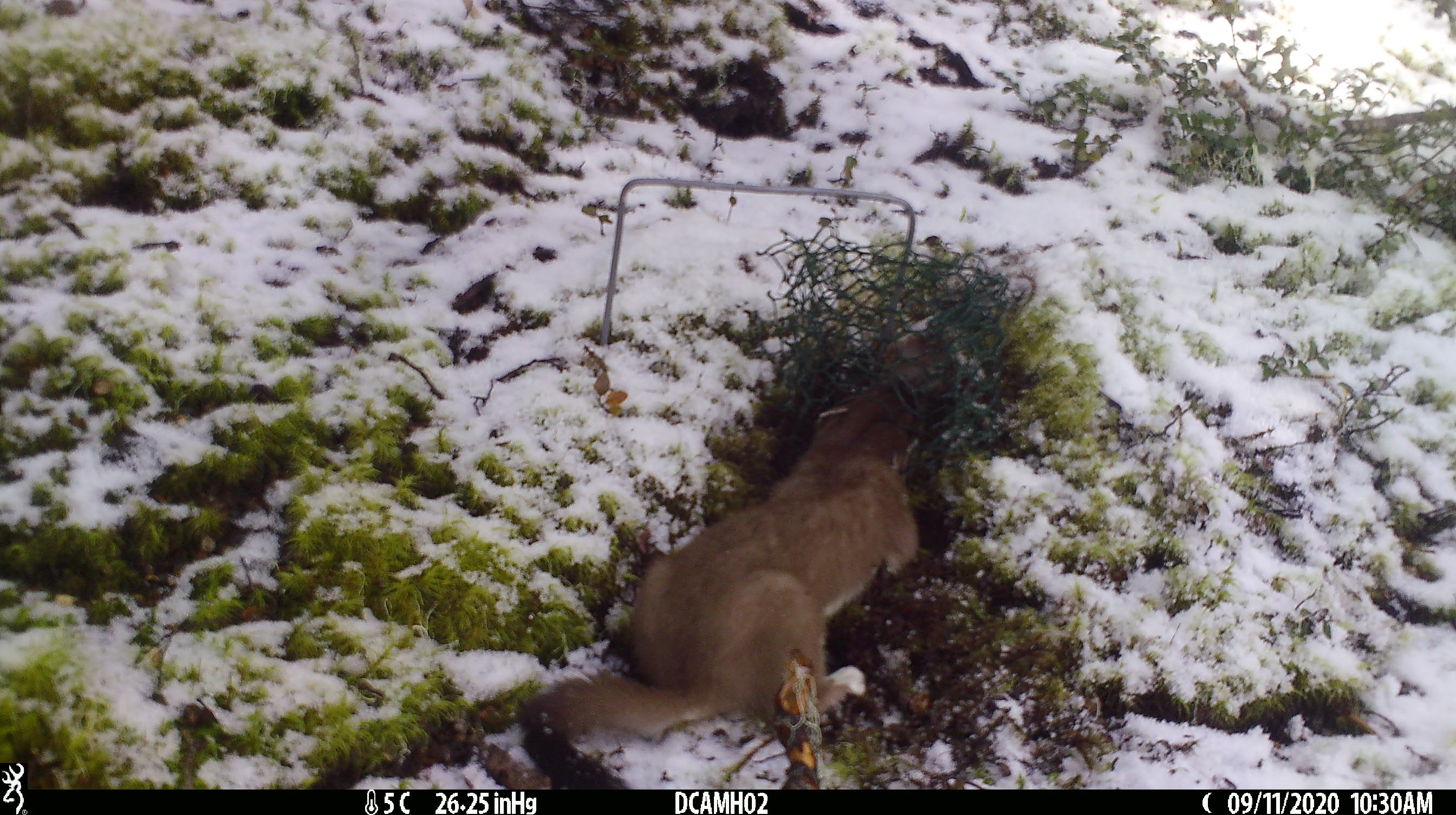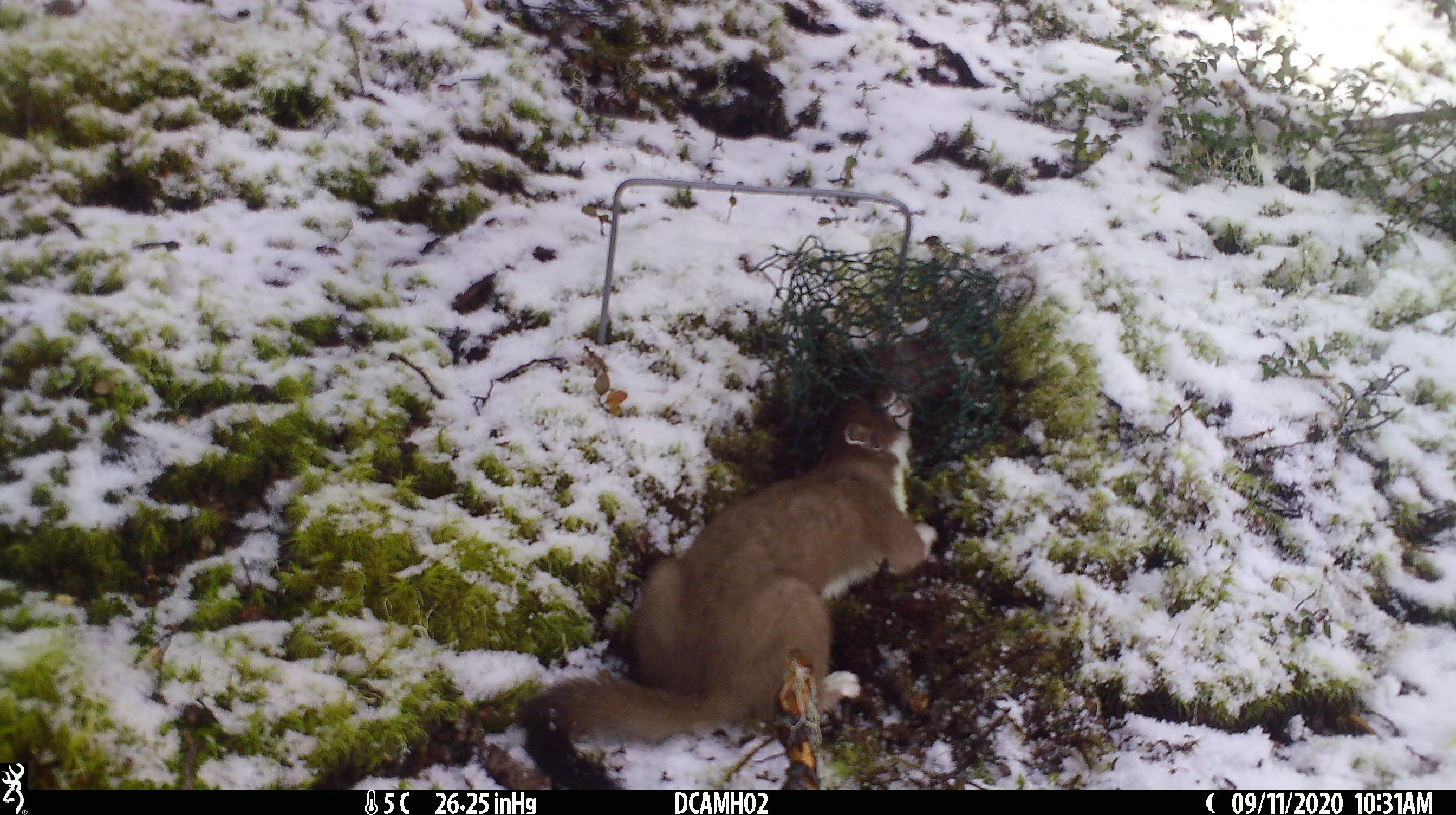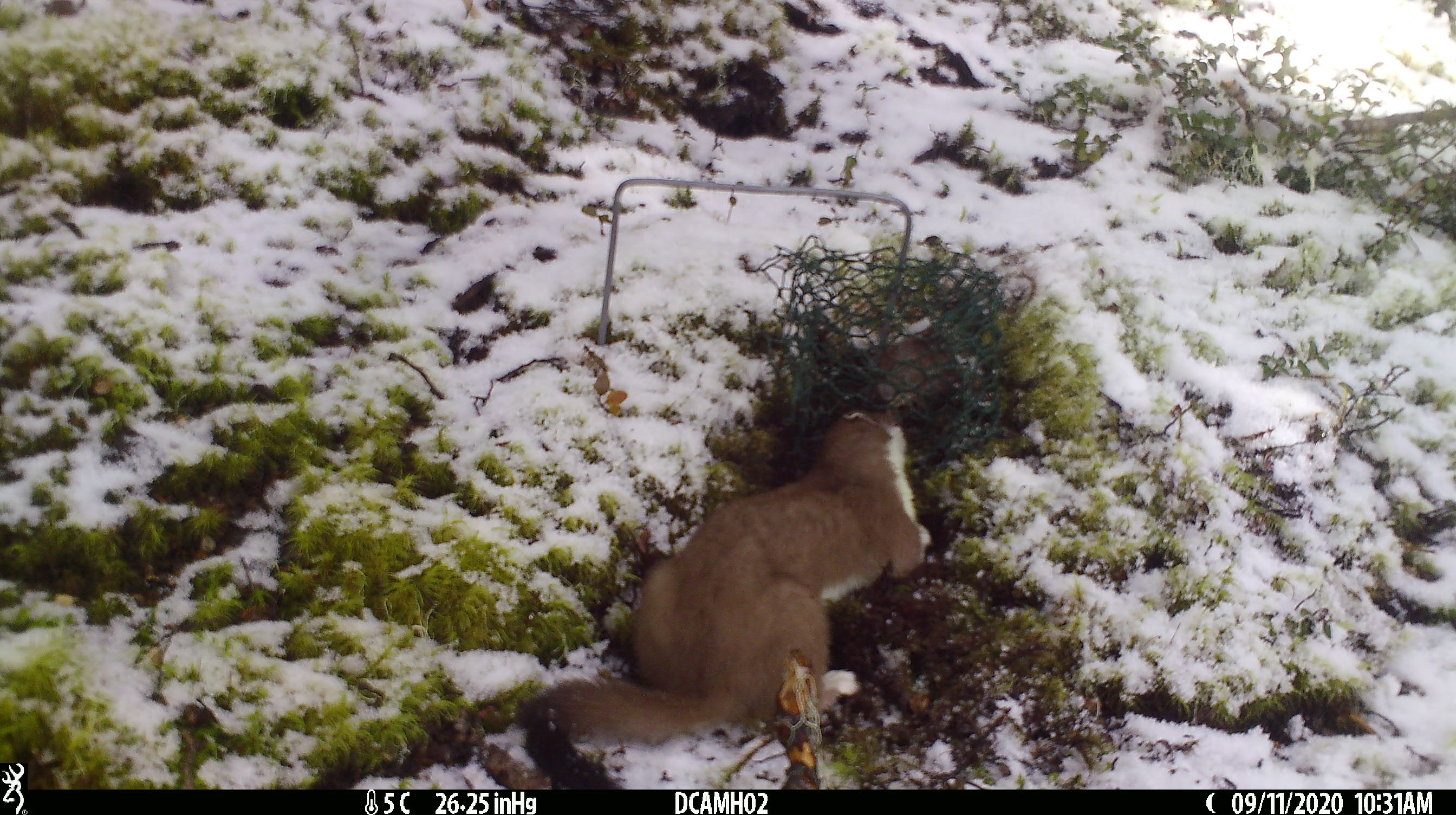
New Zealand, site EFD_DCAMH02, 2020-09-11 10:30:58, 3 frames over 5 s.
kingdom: Animalia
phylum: Chordata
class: Mammalia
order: Carnivora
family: Mustelidae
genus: Mustela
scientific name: Mustela erminea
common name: stoat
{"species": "stoat (Mustela erminea)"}